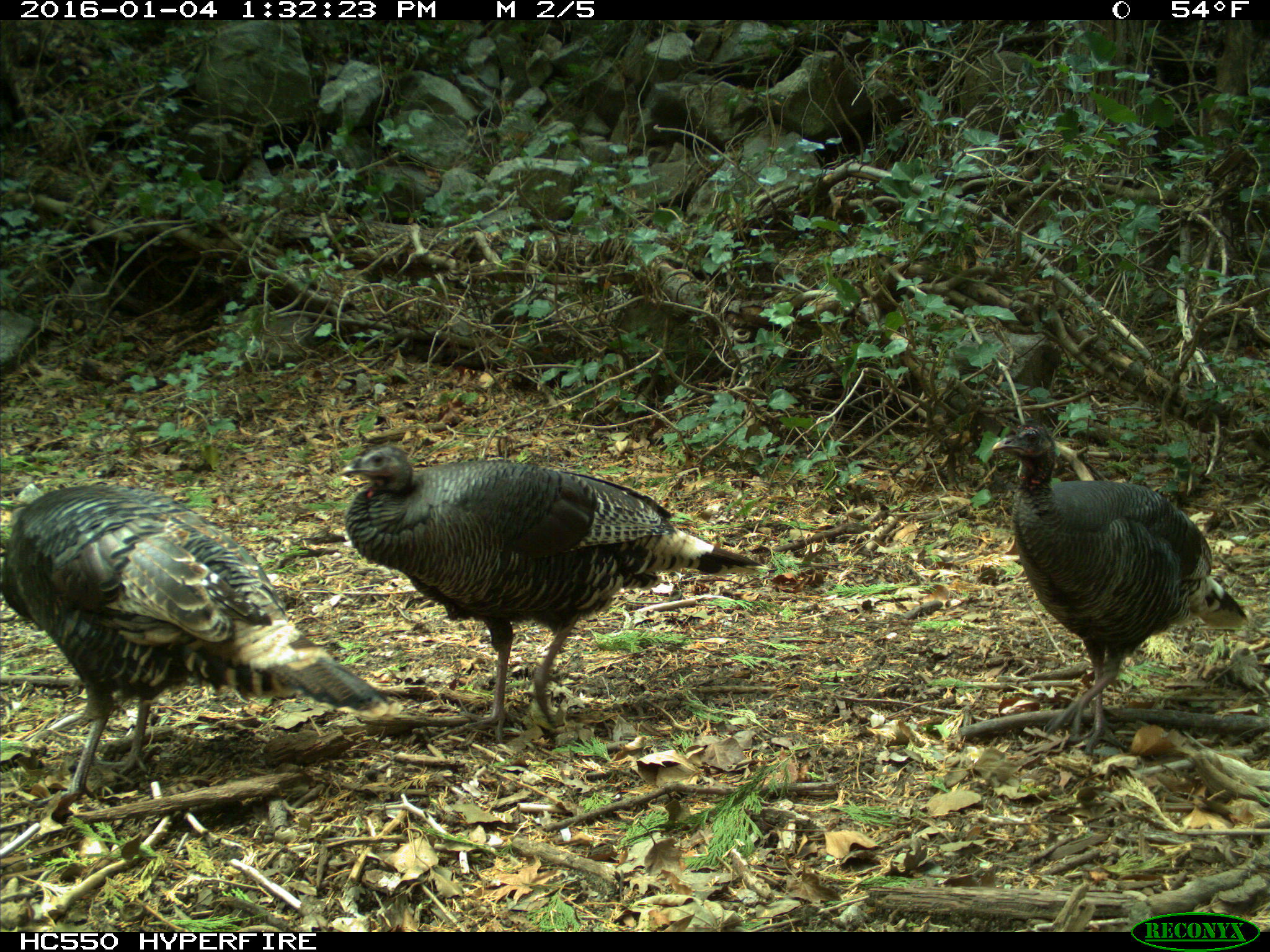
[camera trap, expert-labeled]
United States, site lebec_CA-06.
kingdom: Animalia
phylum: Chordata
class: Aves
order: Galliformes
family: Phasianidae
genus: Meleagris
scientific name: Meleagris gallopavo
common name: wild turkey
Meleagris gallopavo (wild turkey).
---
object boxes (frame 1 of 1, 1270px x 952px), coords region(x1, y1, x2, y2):
animal: region(1, 482, 391, 805); region(337, 445, 770, 713); region(991, 417, 1250, 756)